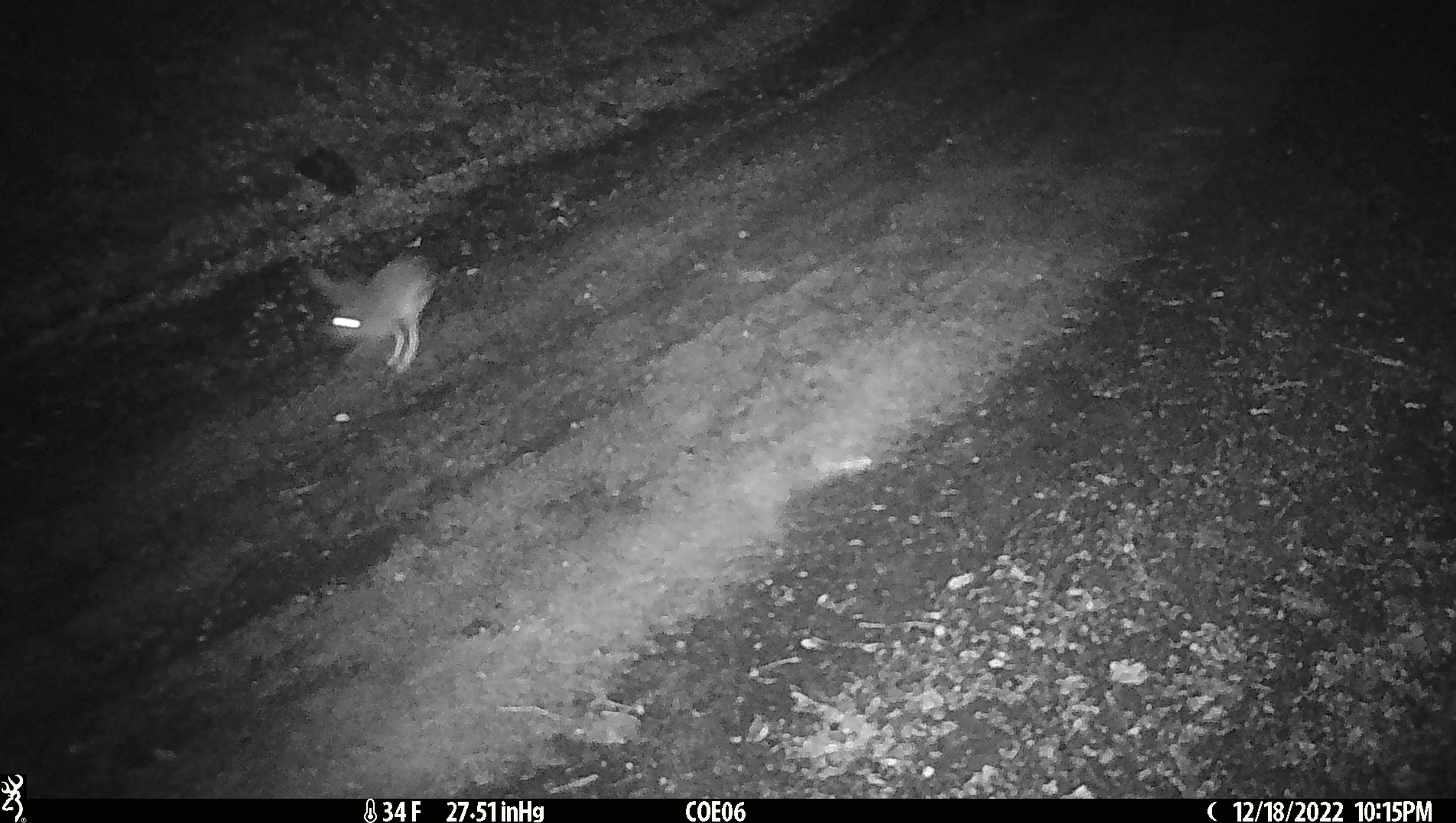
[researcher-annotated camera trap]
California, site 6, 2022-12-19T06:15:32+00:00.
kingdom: Animalia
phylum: Chordata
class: Mammalia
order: Lagomorpha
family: Leporidae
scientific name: Leporidae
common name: rabbit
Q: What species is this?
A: Rabbit (Leporidae).